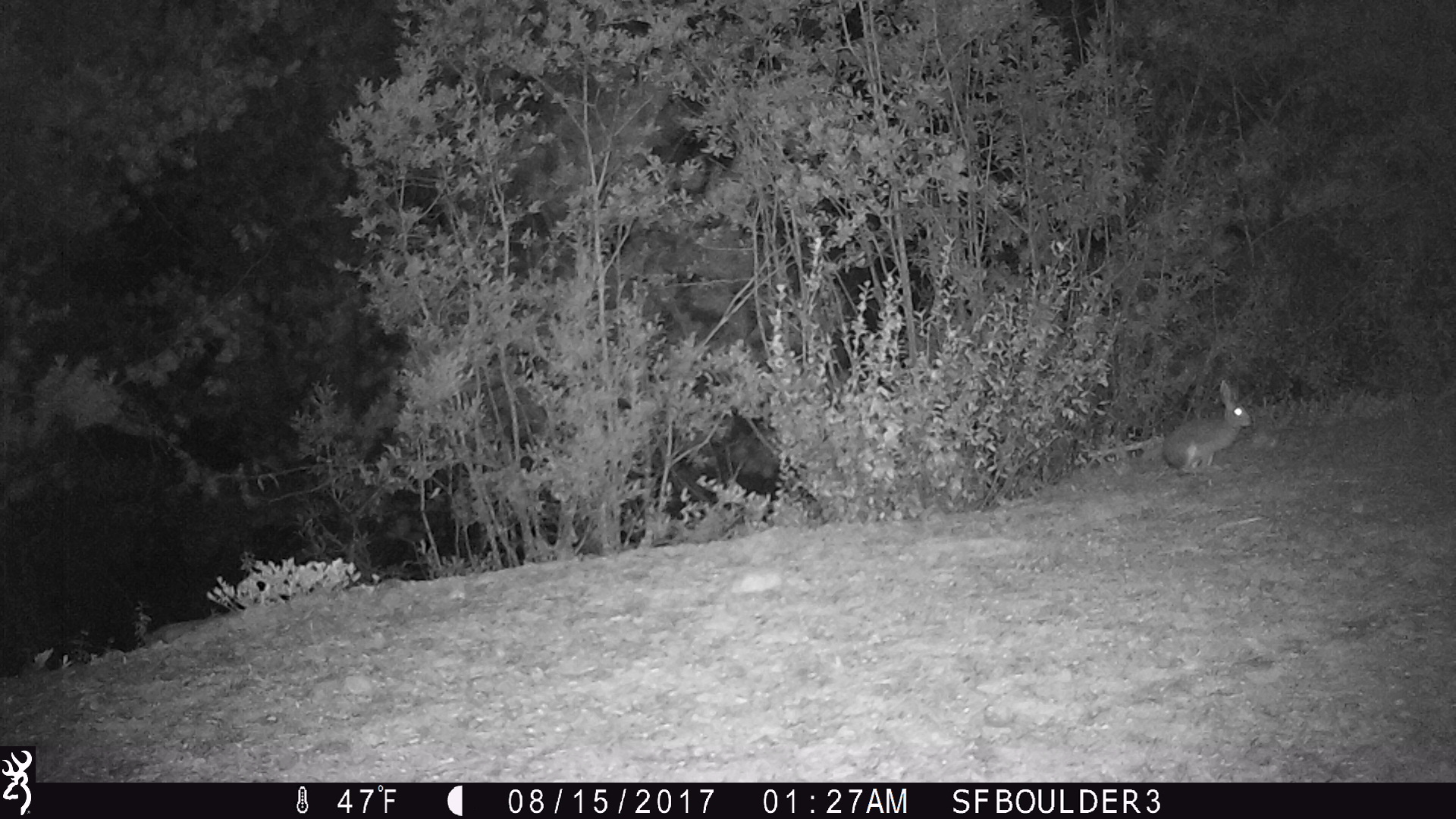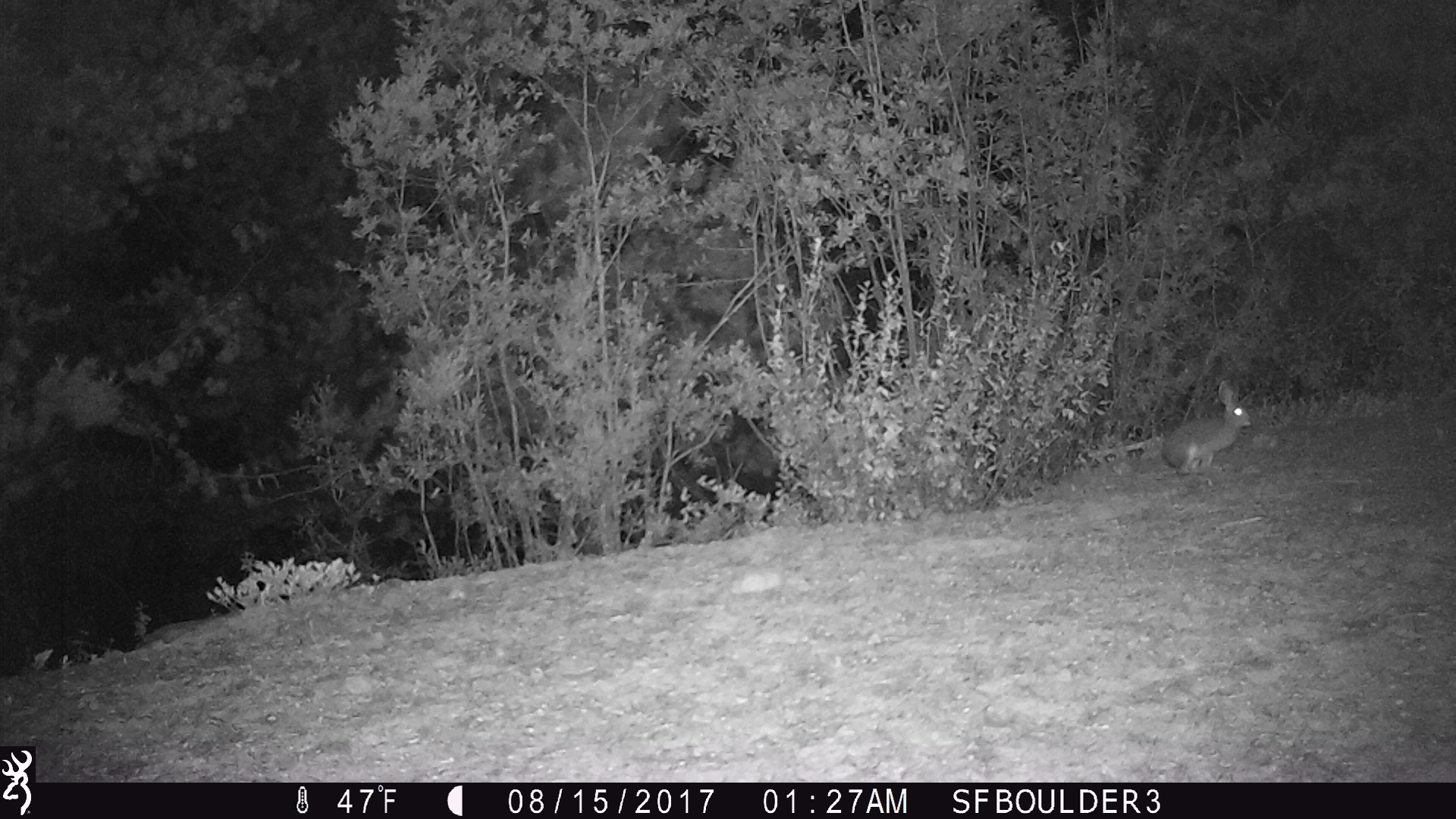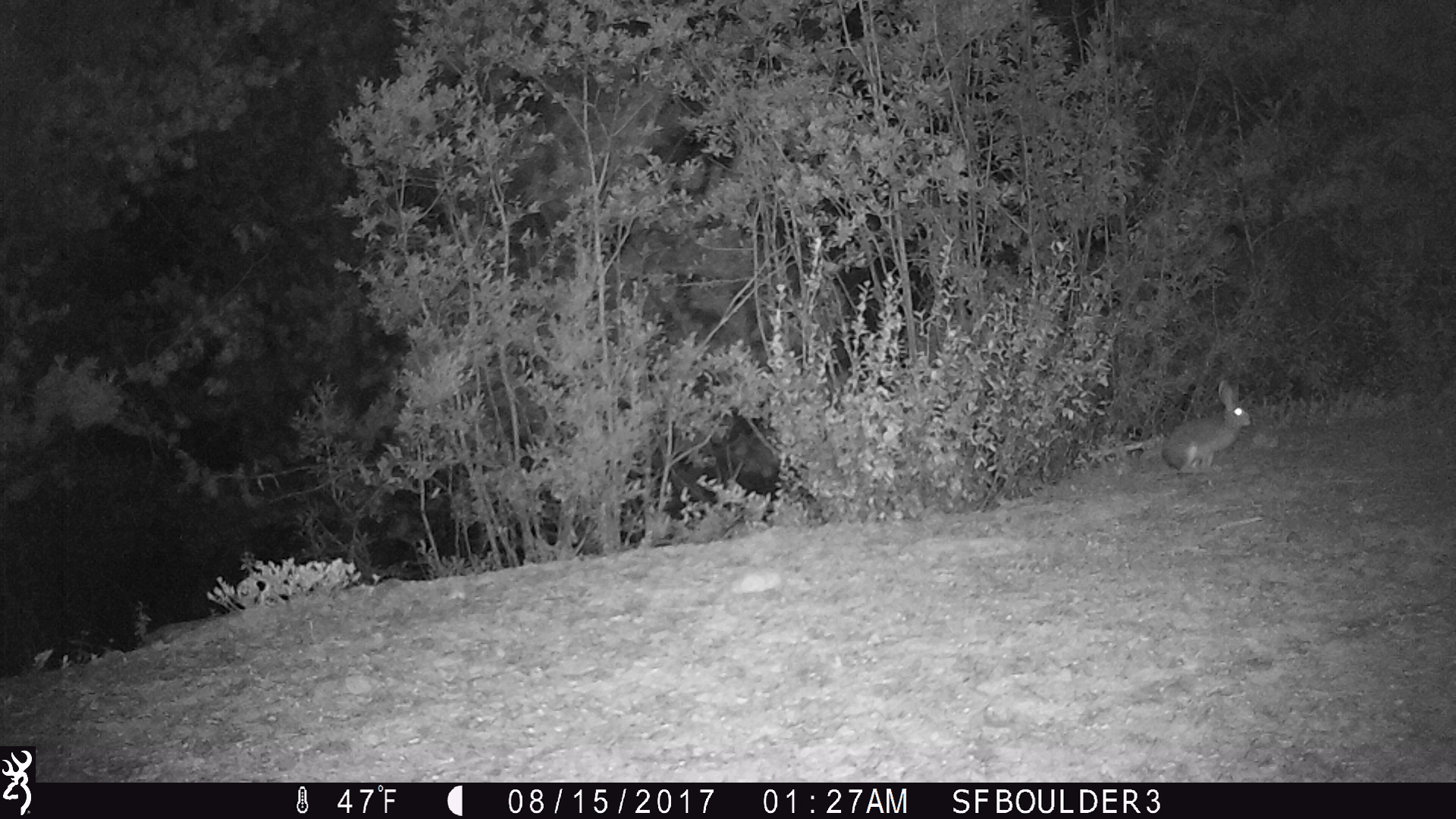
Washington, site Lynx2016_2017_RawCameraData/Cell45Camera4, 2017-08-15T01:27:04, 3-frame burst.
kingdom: Animalia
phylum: Chordata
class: Mammalia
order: Lagomorpha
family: Leporidae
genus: Lepus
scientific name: Lepus americanus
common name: snowshoe hare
Lepus americanus (snowshoe hare). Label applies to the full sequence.